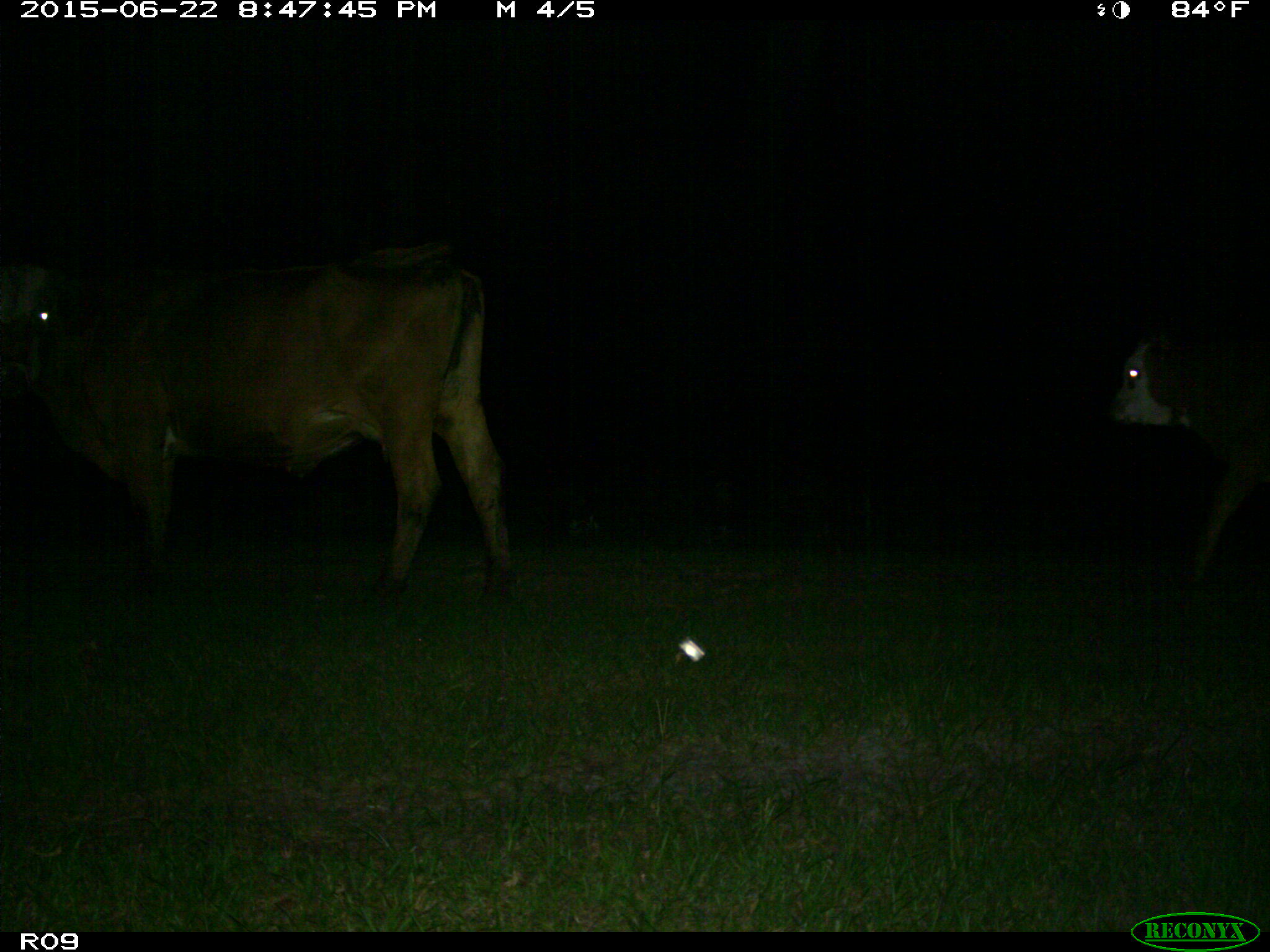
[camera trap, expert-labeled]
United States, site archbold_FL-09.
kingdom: Animalia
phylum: Chordata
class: Mammalia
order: Artiodactyla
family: Bovidae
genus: Bos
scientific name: Bos taurus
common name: domestic cow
Bos taurus (domestic cow).